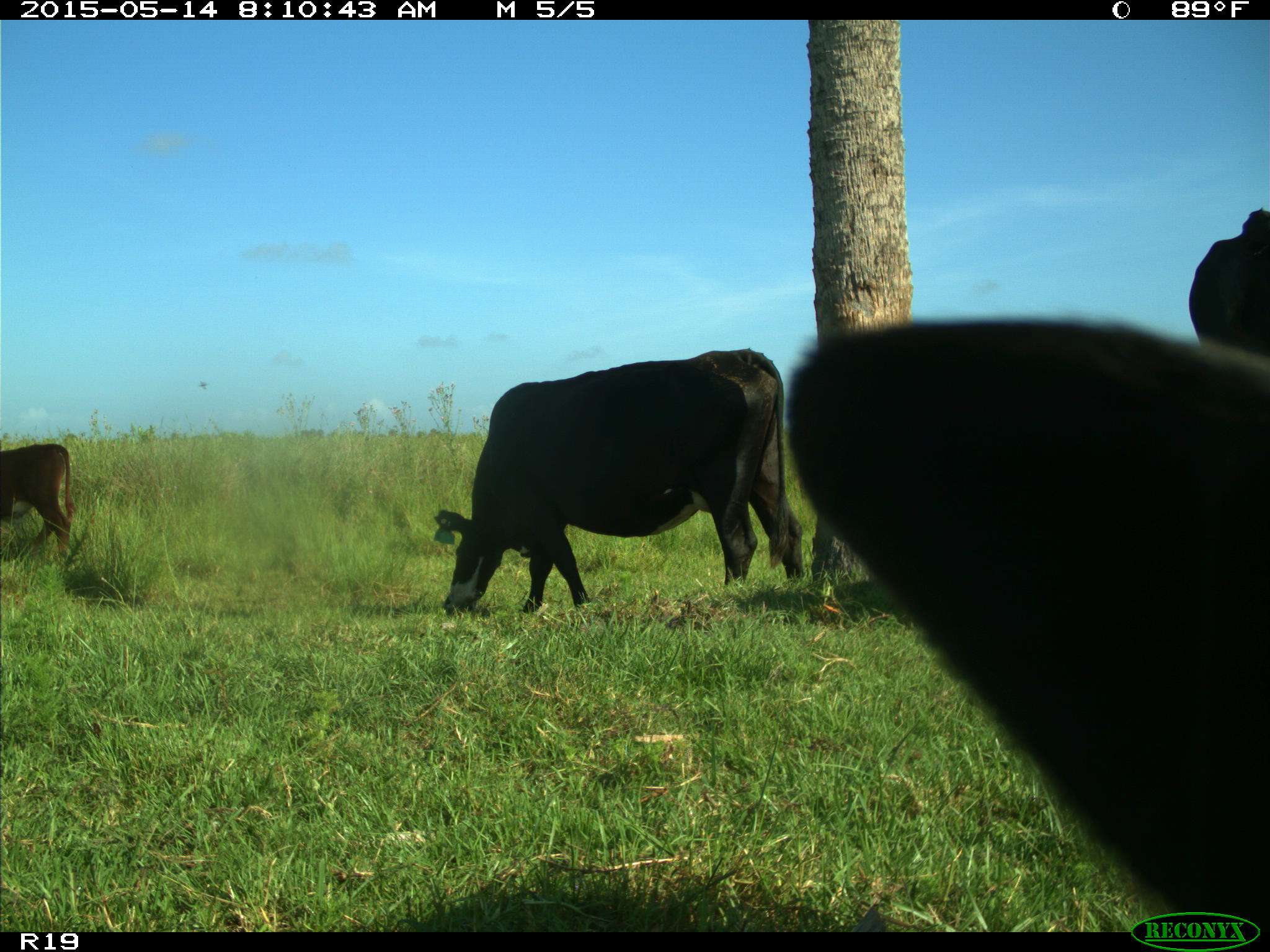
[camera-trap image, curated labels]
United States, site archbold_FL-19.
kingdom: Animalia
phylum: Chordata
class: Mammalia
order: Artiodactyla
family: Bovidae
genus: Bos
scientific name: Bos taurus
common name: domestic cow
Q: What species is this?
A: Bos taurus (domestic cow).